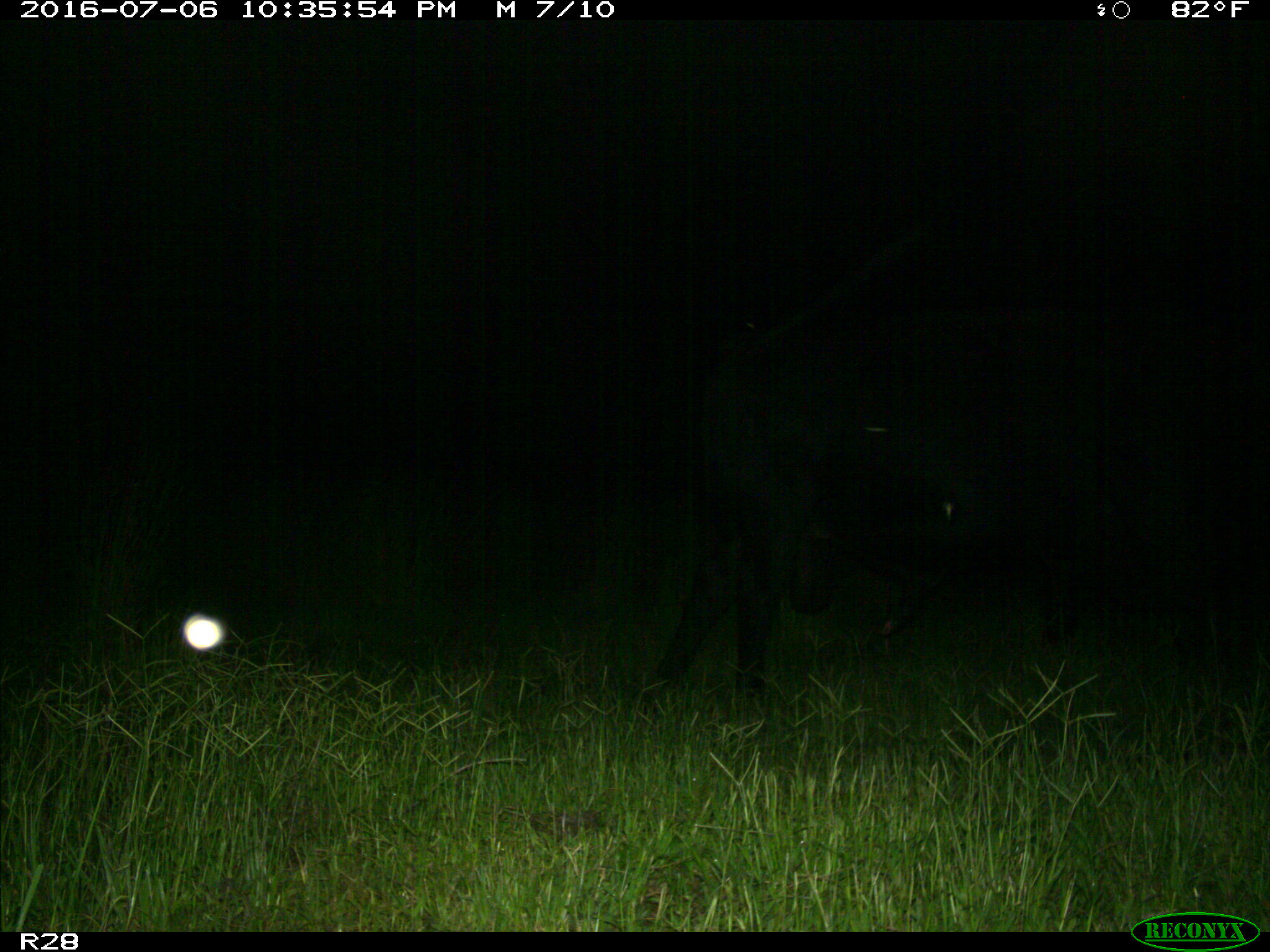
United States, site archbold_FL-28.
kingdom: Animalia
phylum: Chordata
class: Mammalia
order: Artiodactyla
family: Bovidae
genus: Bos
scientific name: Bos taurus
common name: domestic cow